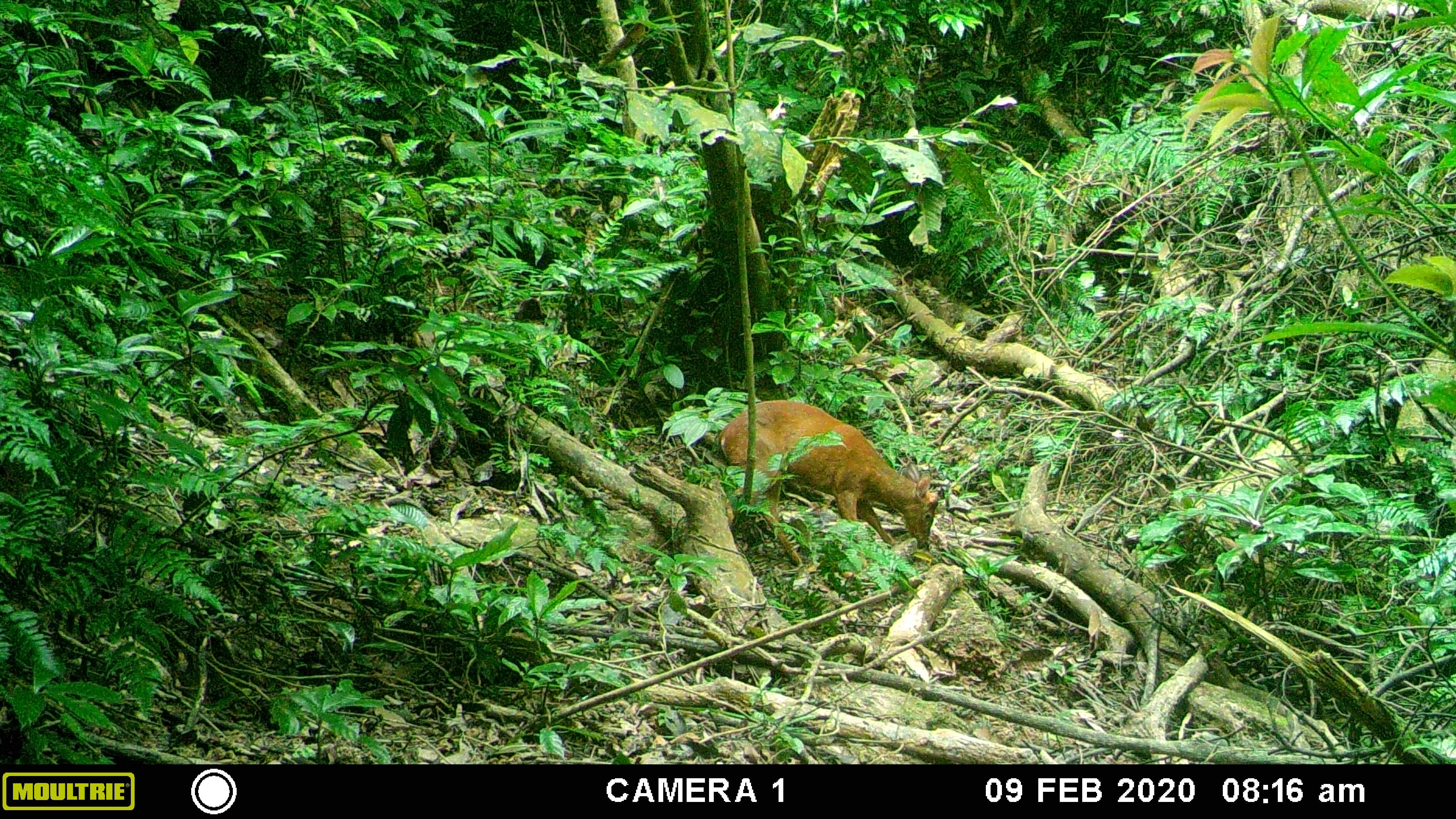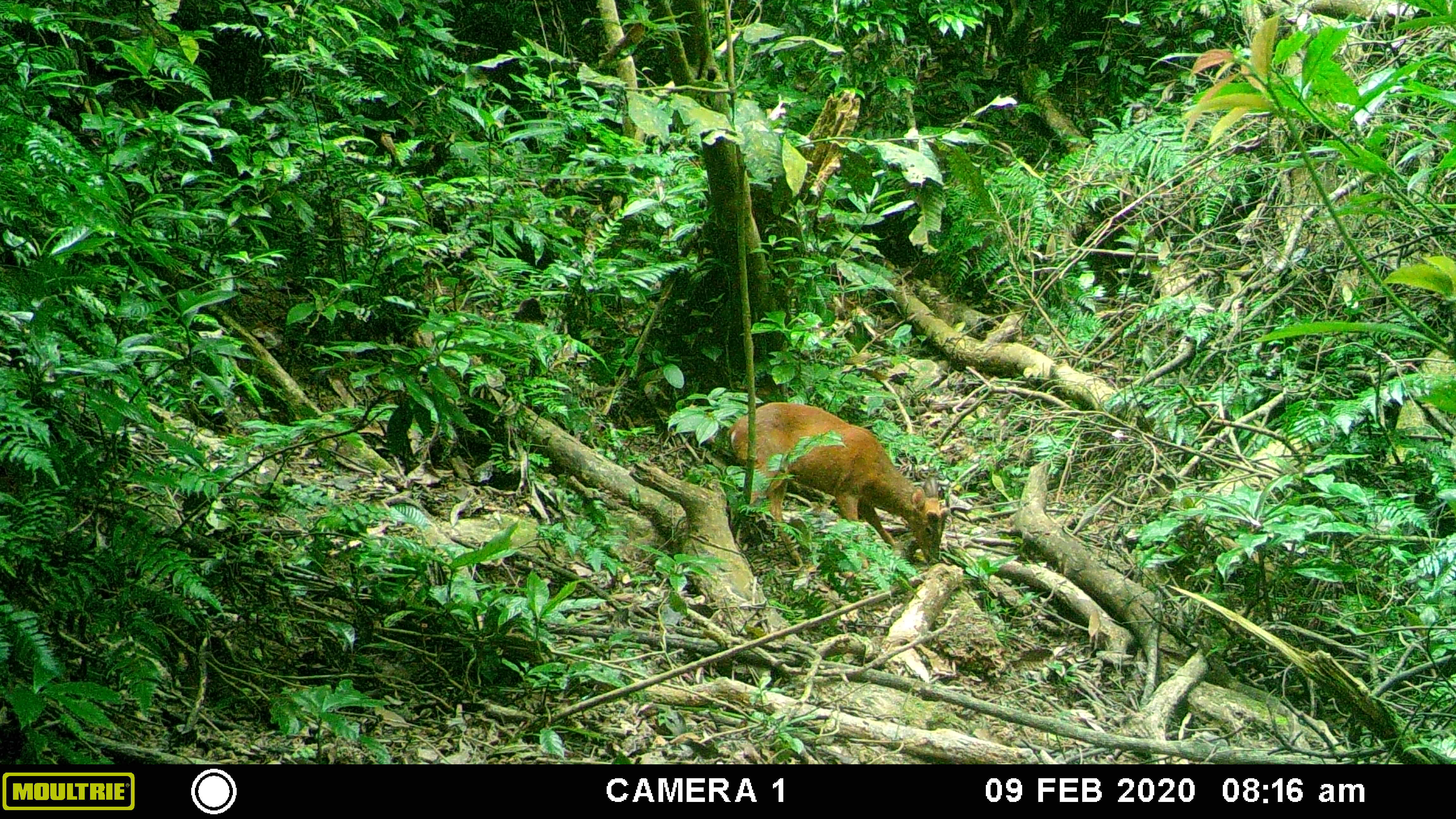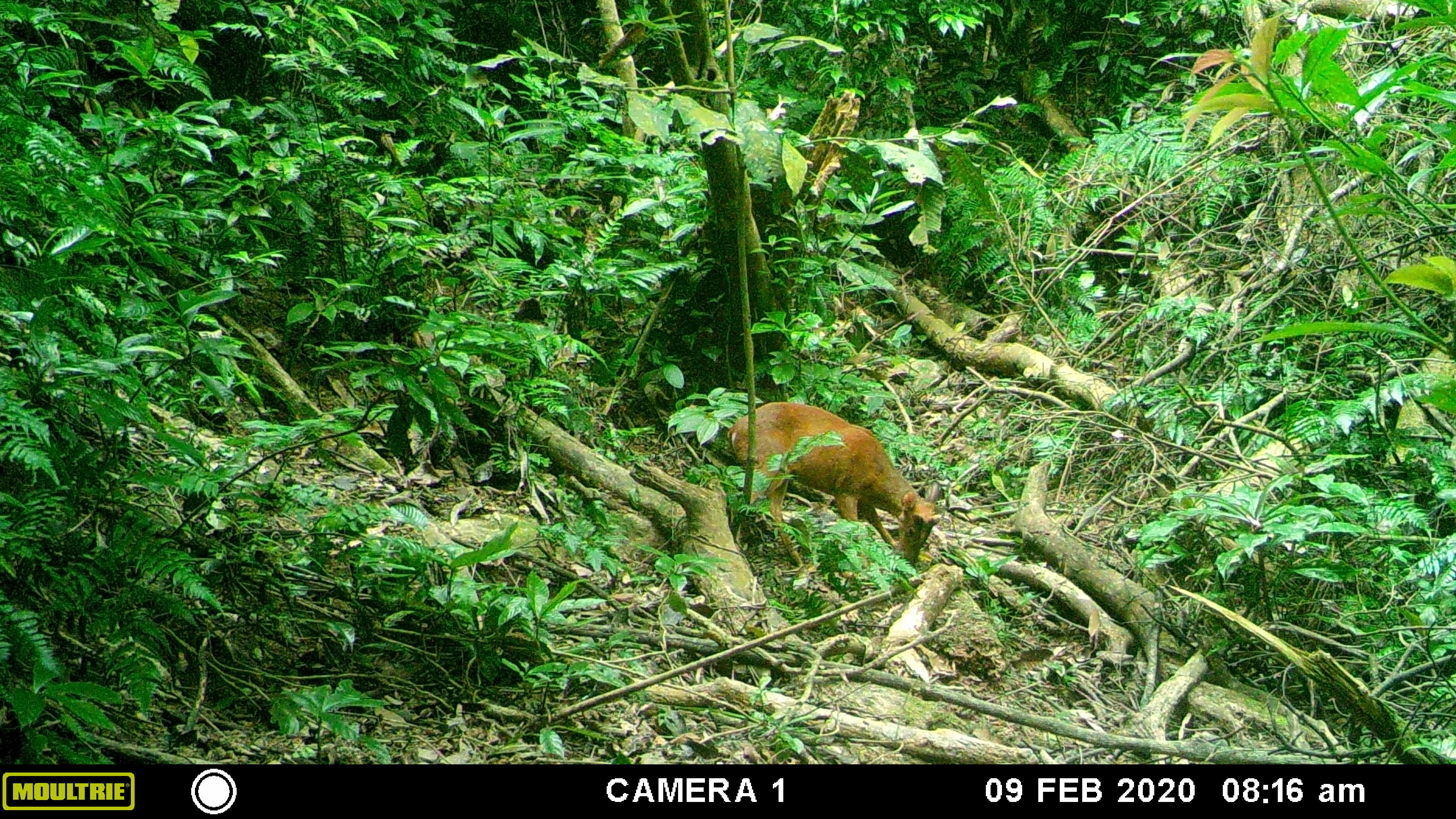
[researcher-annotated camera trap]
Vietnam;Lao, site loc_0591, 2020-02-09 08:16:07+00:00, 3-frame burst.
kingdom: Animalia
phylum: Chordata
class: Mammalia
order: Artiodactyla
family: Cervidae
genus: Muntiacus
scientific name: Muntiacus muntjak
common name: red muntjac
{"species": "red muntjac (Muntiacus muntjak)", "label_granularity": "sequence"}